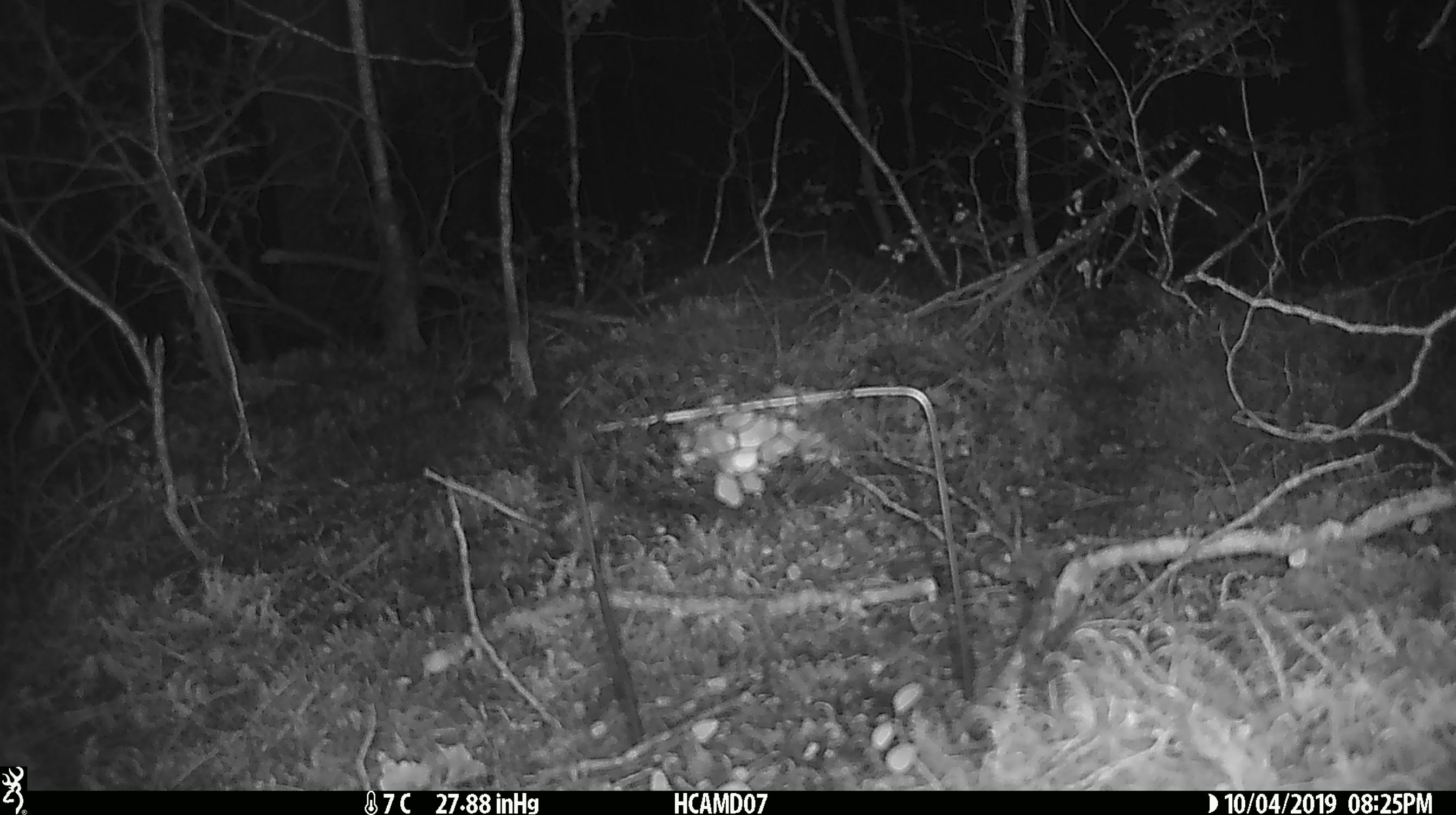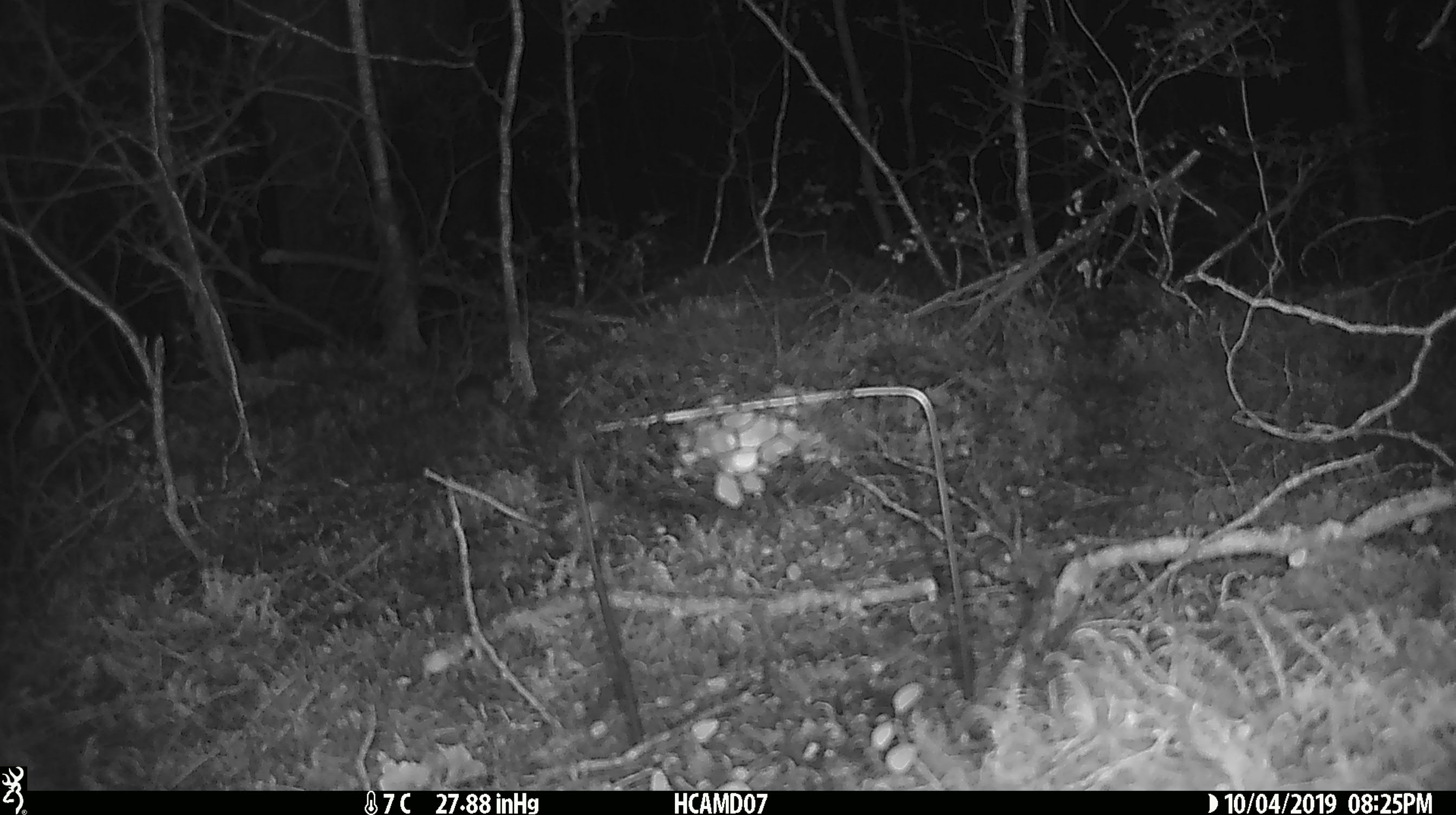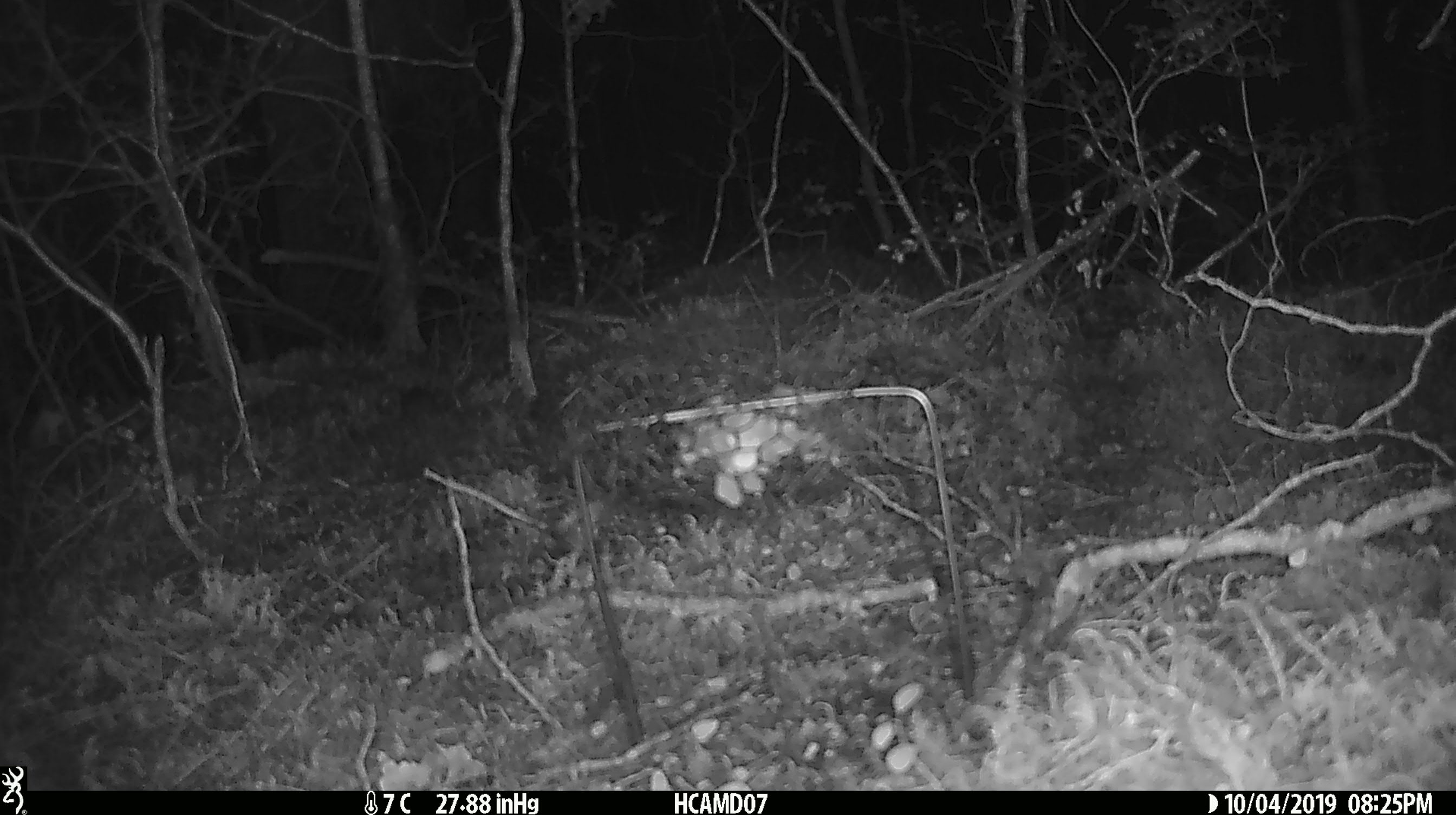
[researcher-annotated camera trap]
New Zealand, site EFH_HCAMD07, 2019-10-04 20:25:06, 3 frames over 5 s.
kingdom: Animalia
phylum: Chordata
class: Mammalia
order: Rodentia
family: Muridae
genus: Mus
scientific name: Mus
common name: mouse